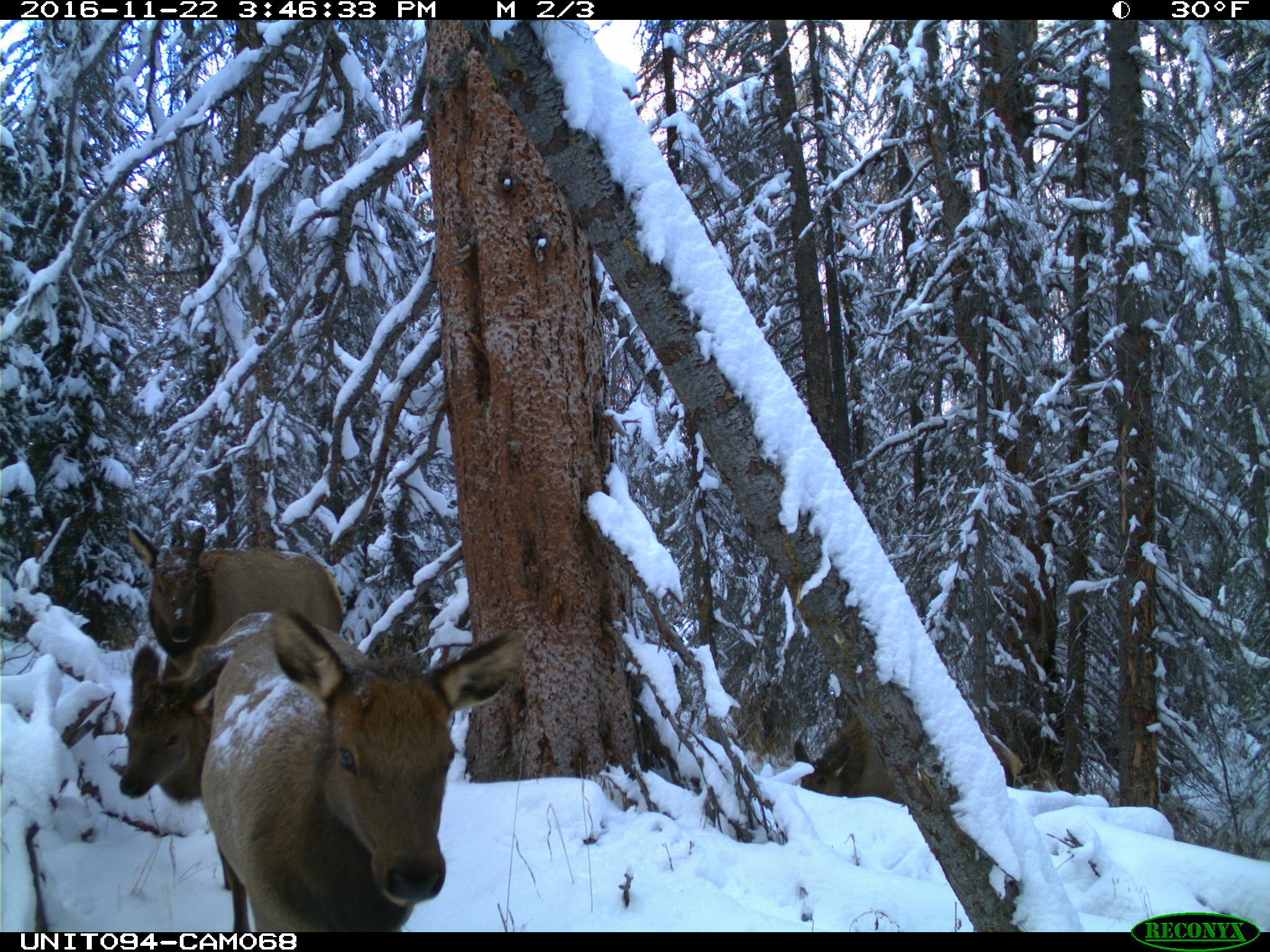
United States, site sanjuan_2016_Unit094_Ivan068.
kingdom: Animalia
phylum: Chordata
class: Mammalia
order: Artiodactyla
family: Cervidae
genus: Cervus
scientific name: Cervus elaphus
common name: red deer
Cervus elaphus (red deer).